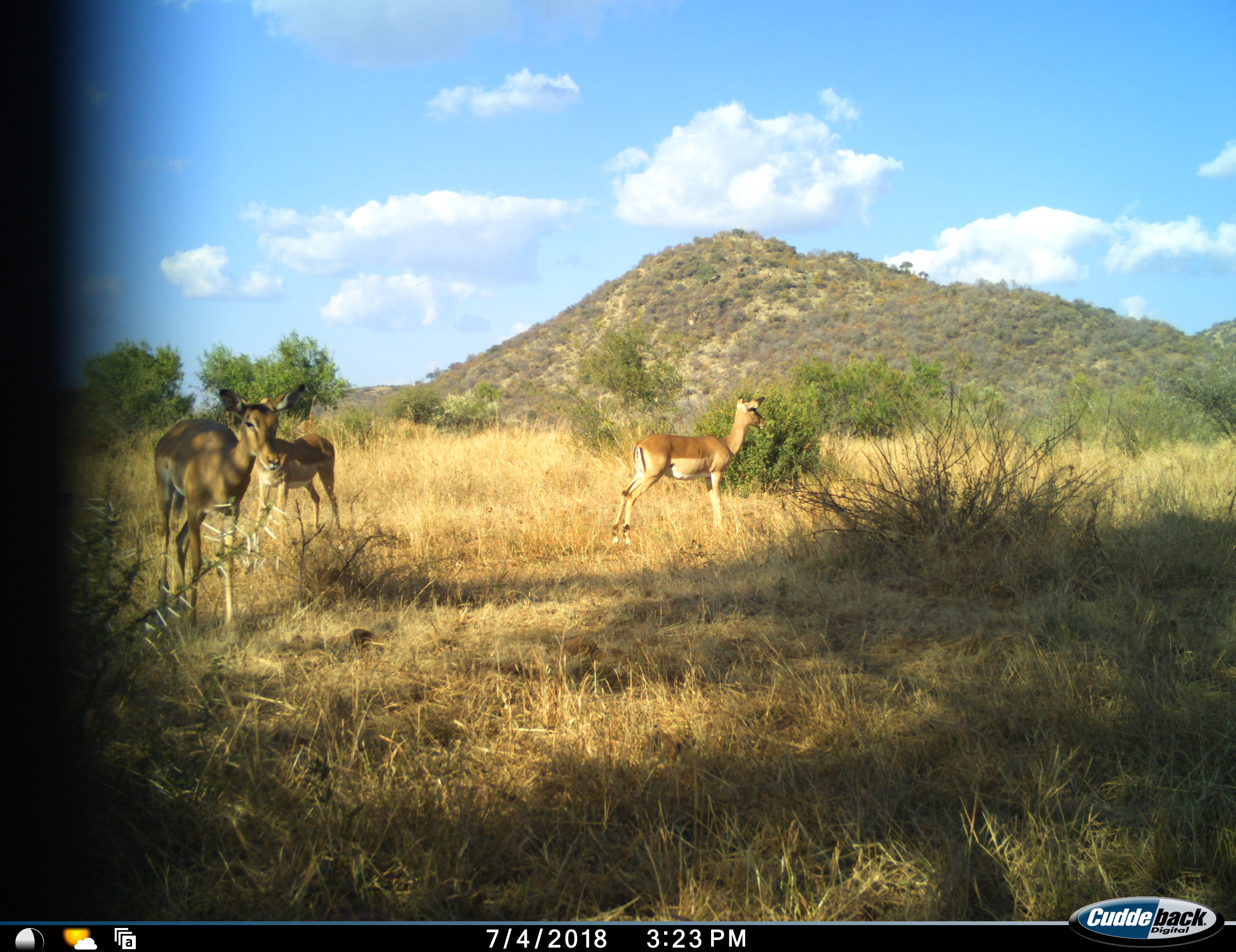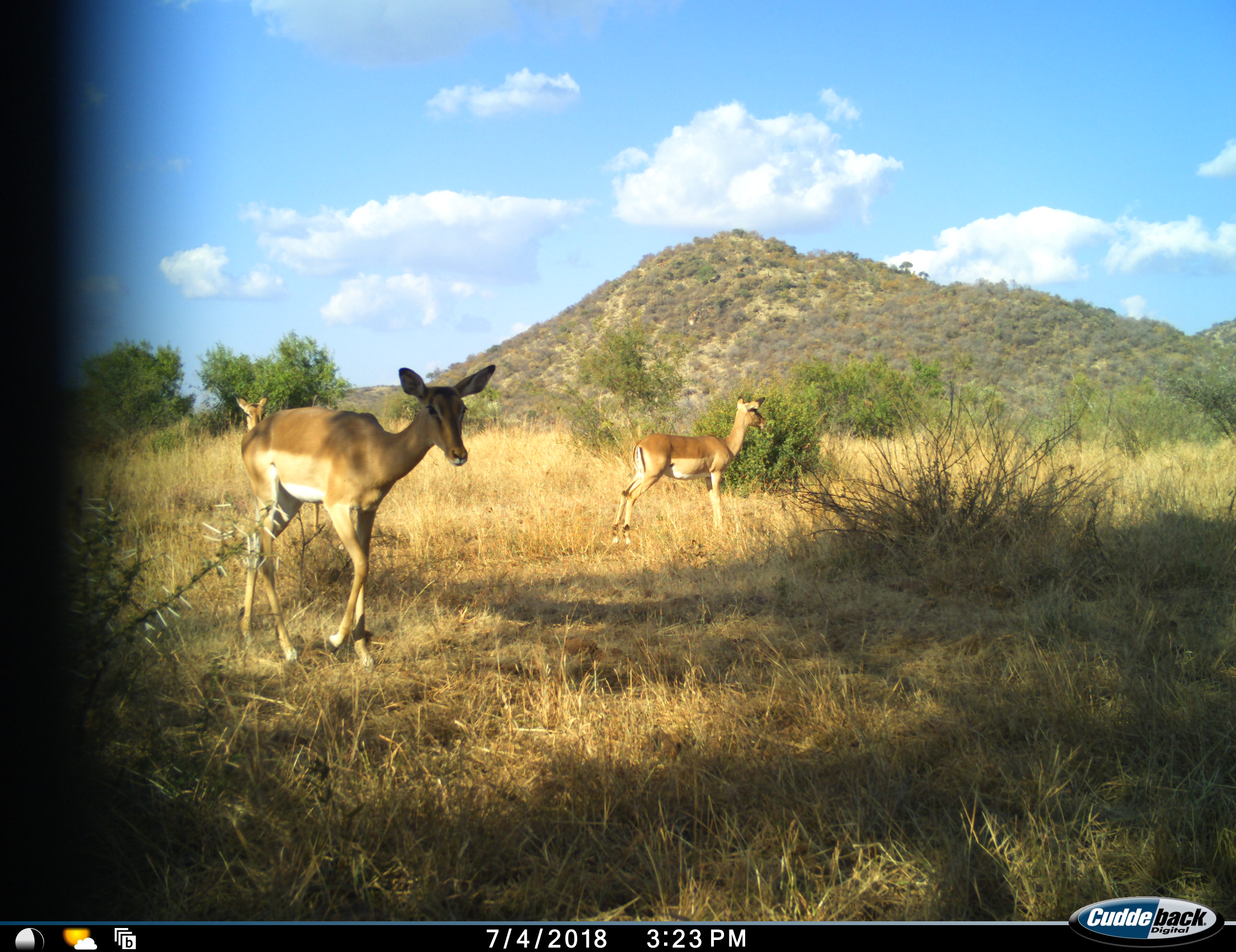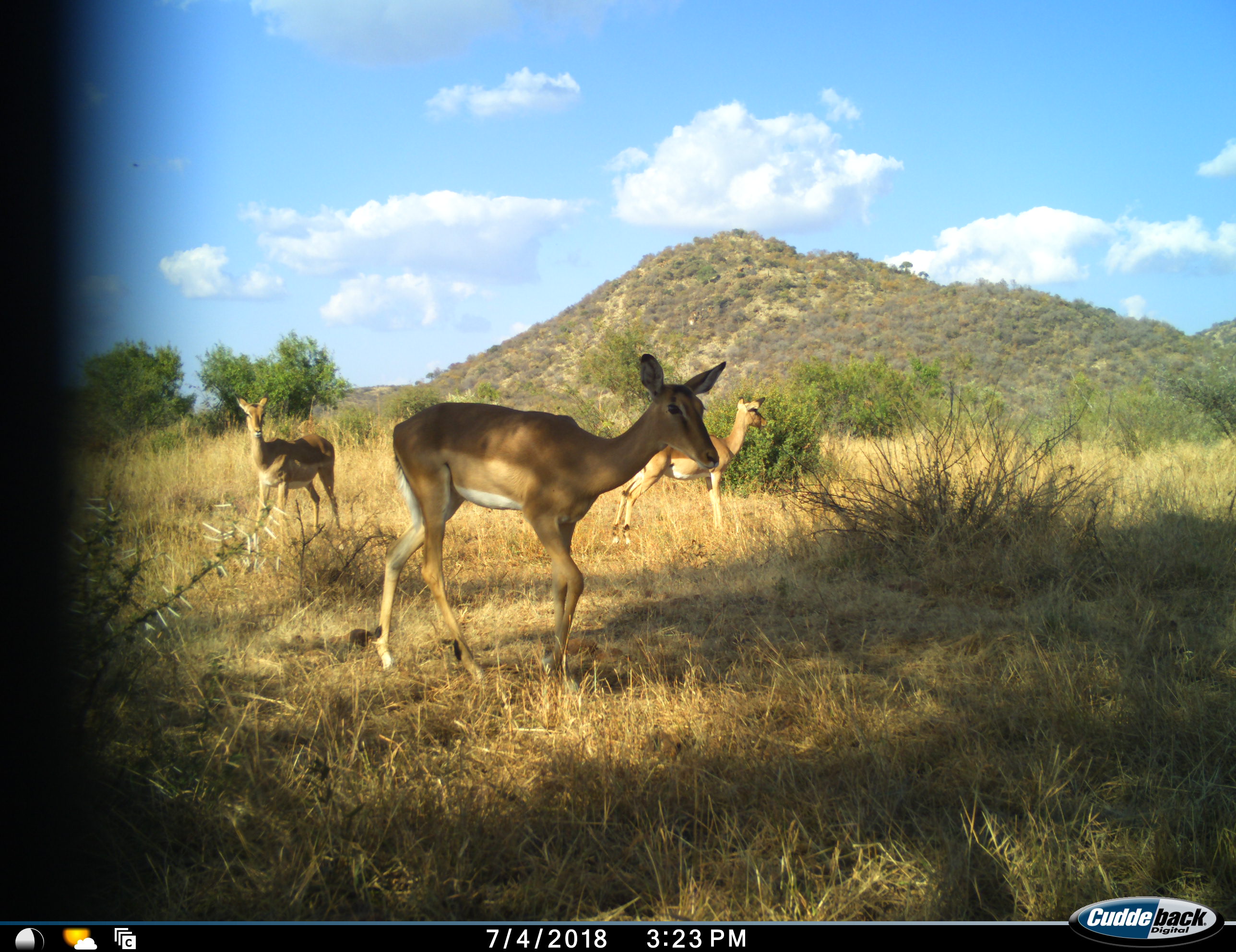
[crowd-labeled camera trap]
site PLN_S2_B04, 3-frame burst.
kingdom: Animalia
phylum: Chordata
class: Mammalia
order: Artiodactyla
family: Bovidae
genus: Aepyceros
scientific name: Aepyceros melampus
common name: impala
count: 3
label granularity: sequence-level